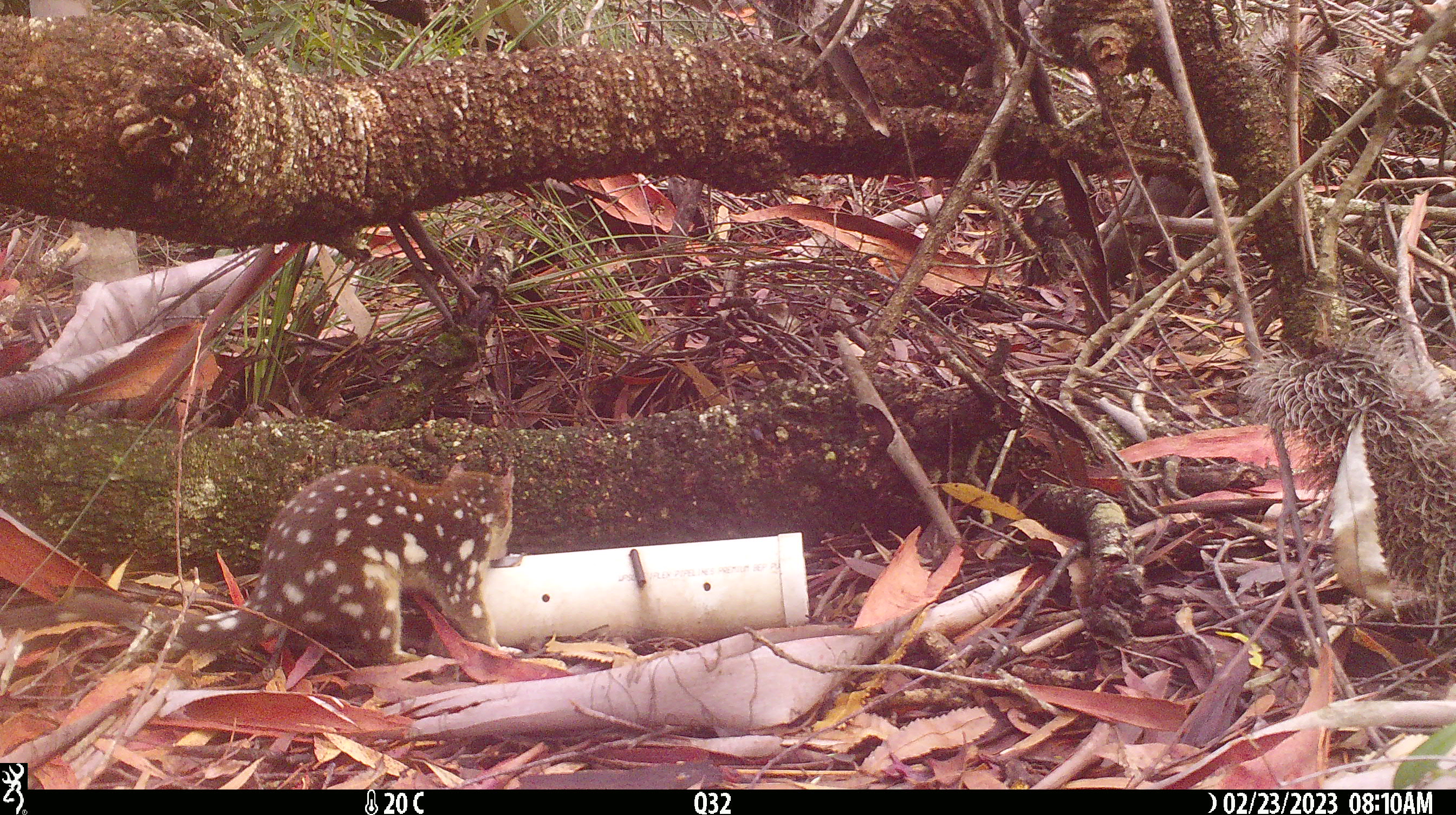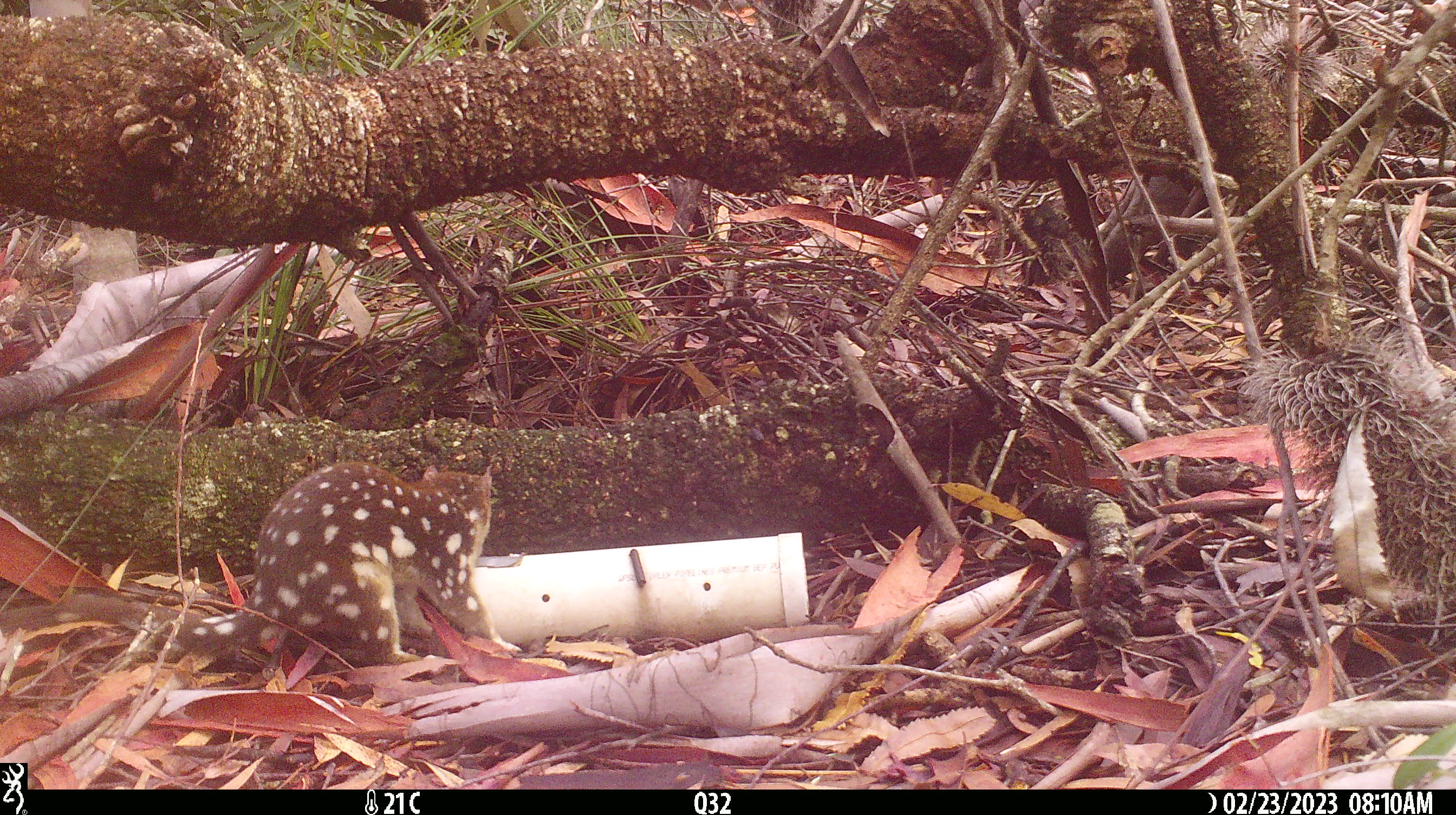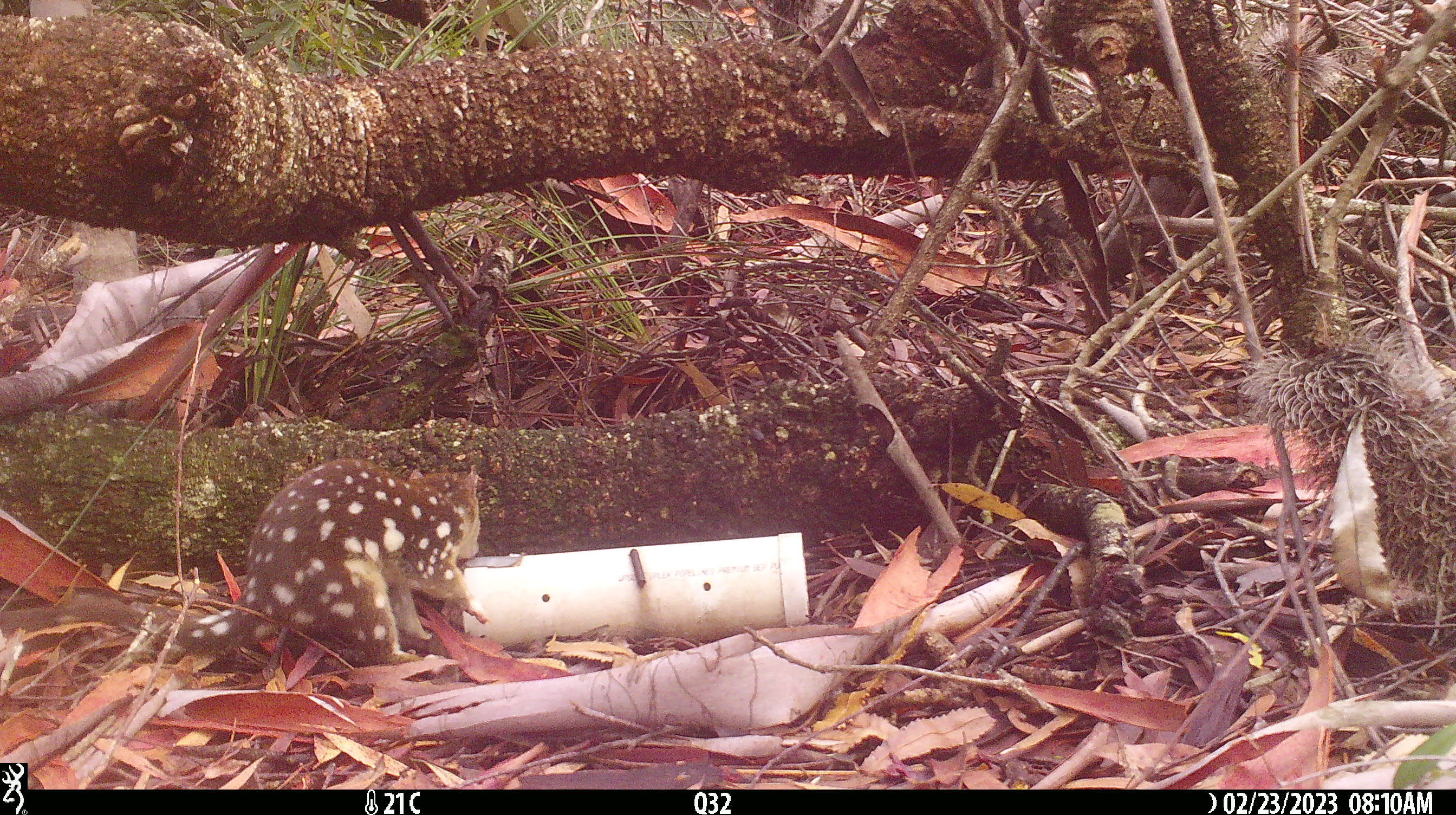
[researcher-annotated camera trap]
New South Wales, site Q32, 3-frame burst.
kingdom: Animalia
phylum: Chordata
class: Mammalia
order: Dasyuromorphia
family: Dasyuridae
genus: Dasyurus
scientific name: Dasyurus maculatus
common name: spotted-tailed quoll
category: quoll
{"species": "quoll (spotted-tailed quoll) (Dasyurus maculatus)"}